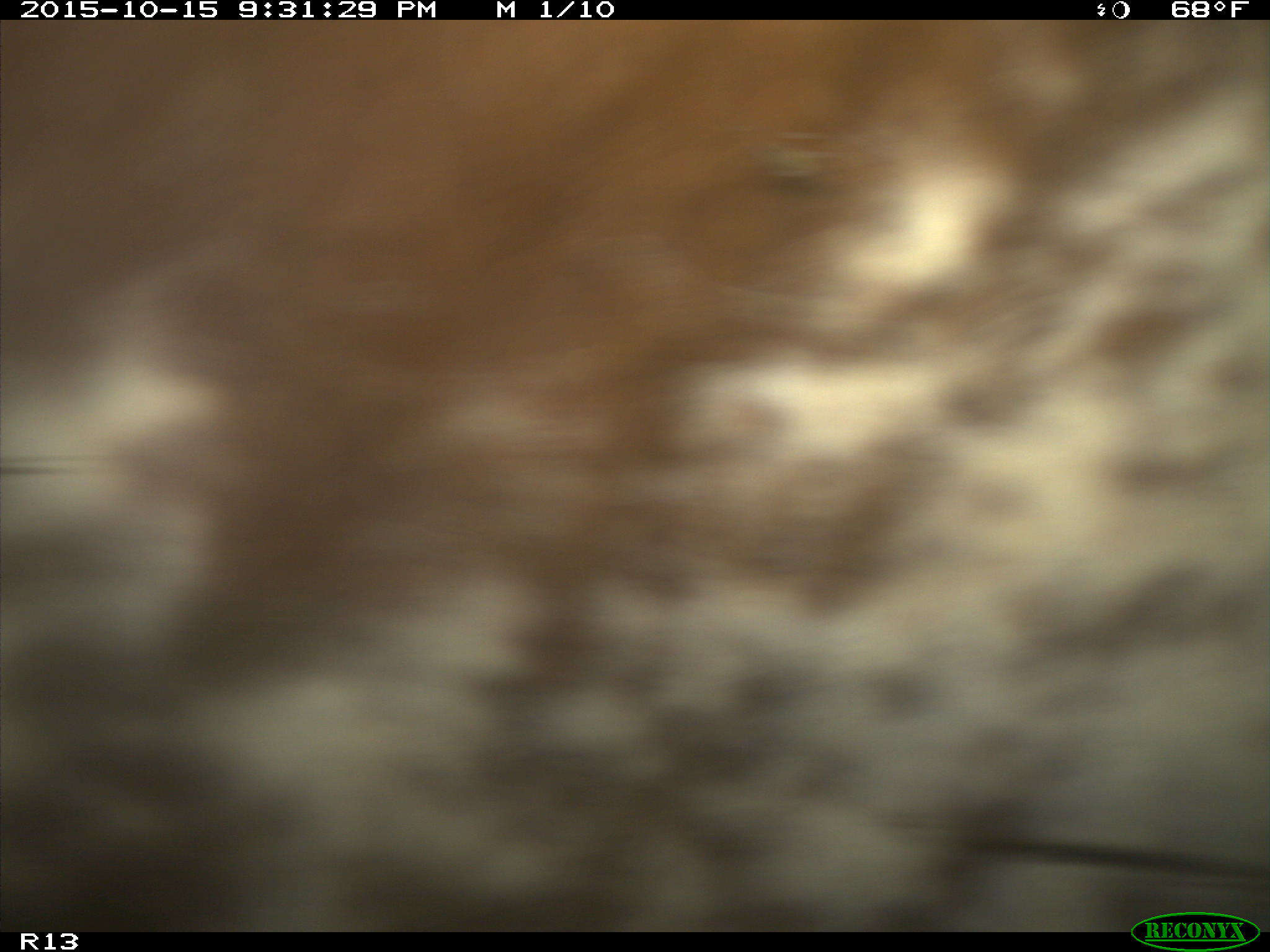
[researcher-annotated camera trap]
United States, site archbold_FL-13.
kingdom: Animalia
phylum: Chordata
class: Mammalia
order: Artiodactyla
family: Bovidae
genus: Bos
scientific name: Bos taurus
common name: domestic cow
Bos taurus (domestic cow).